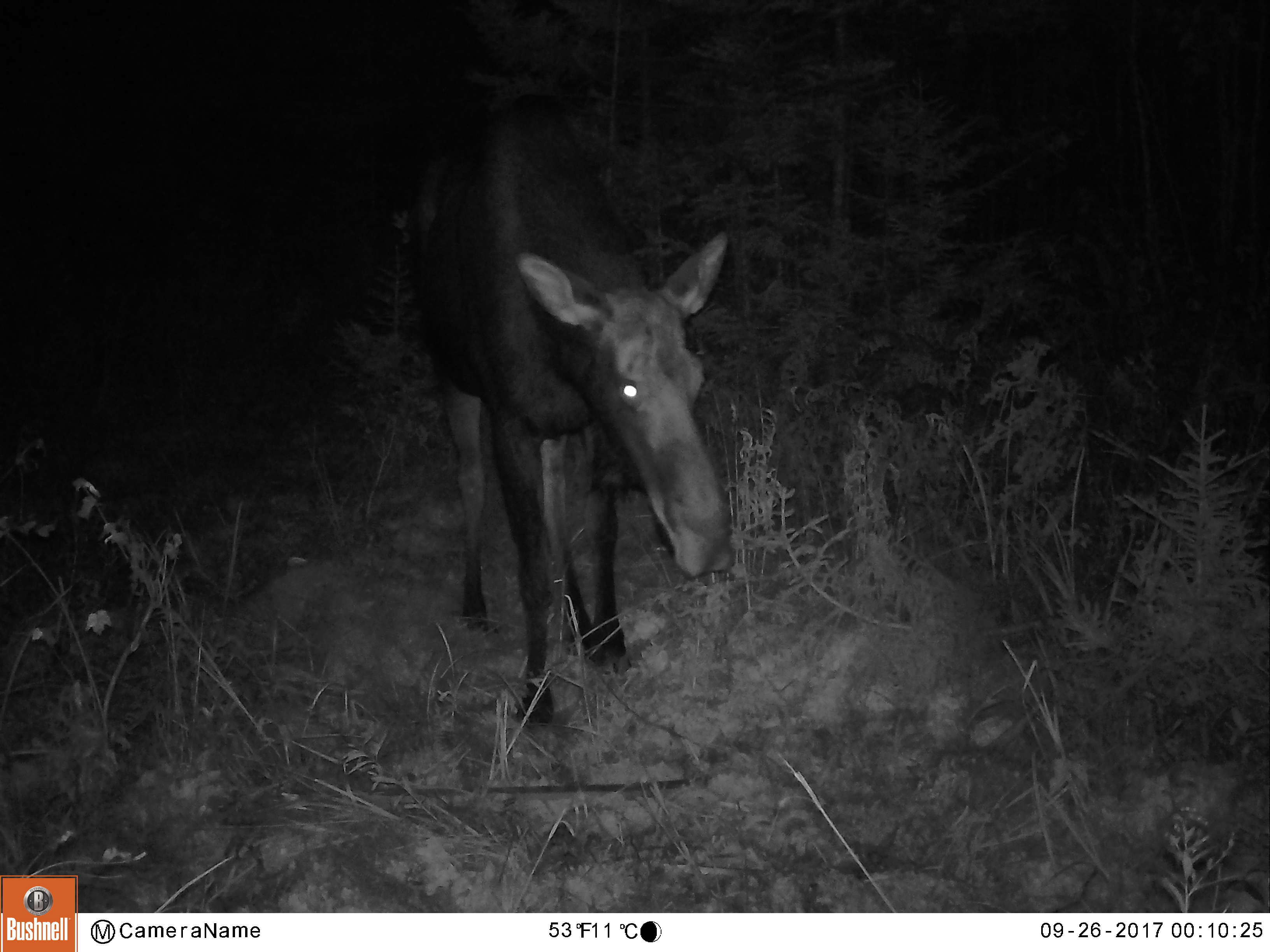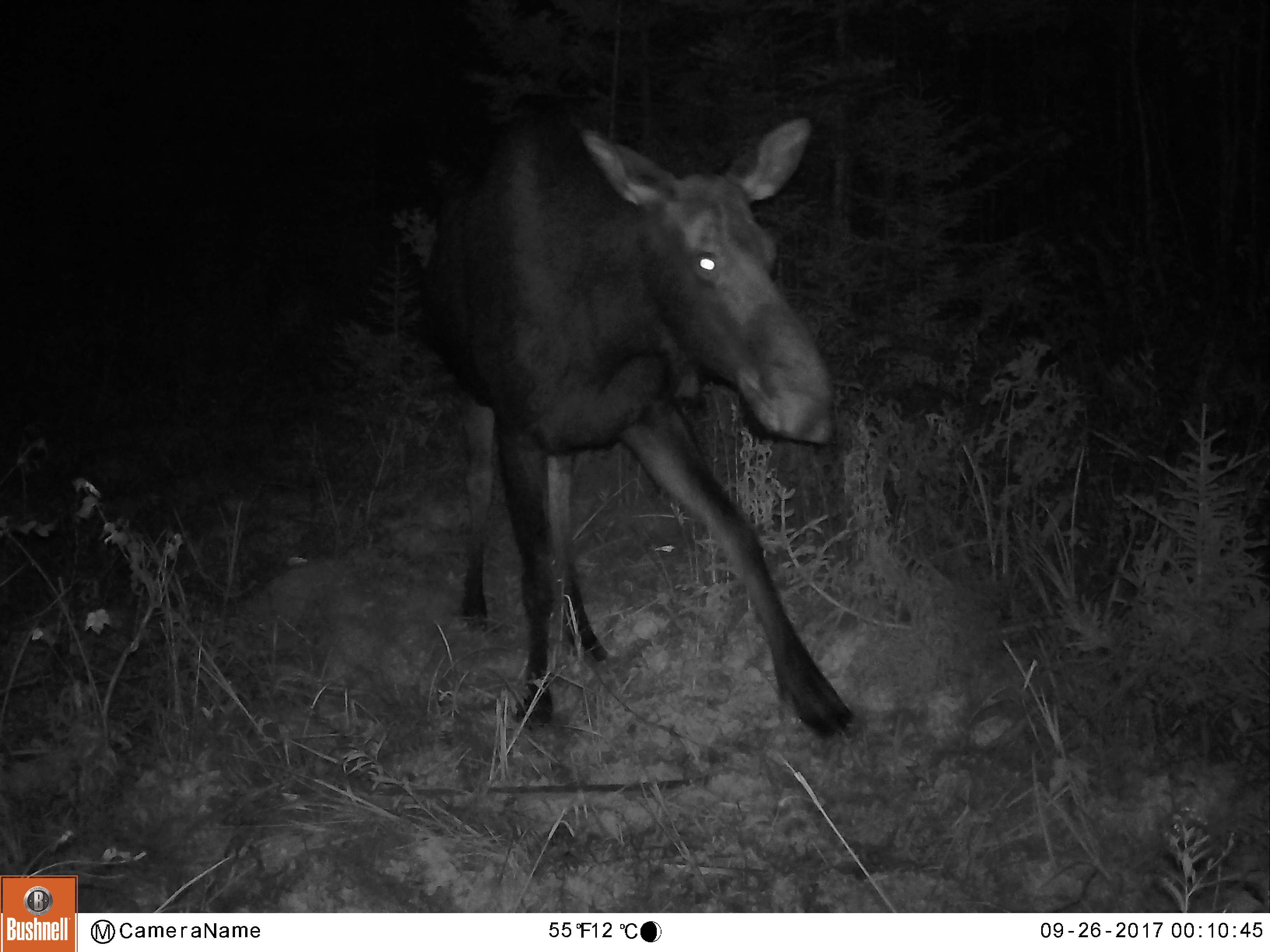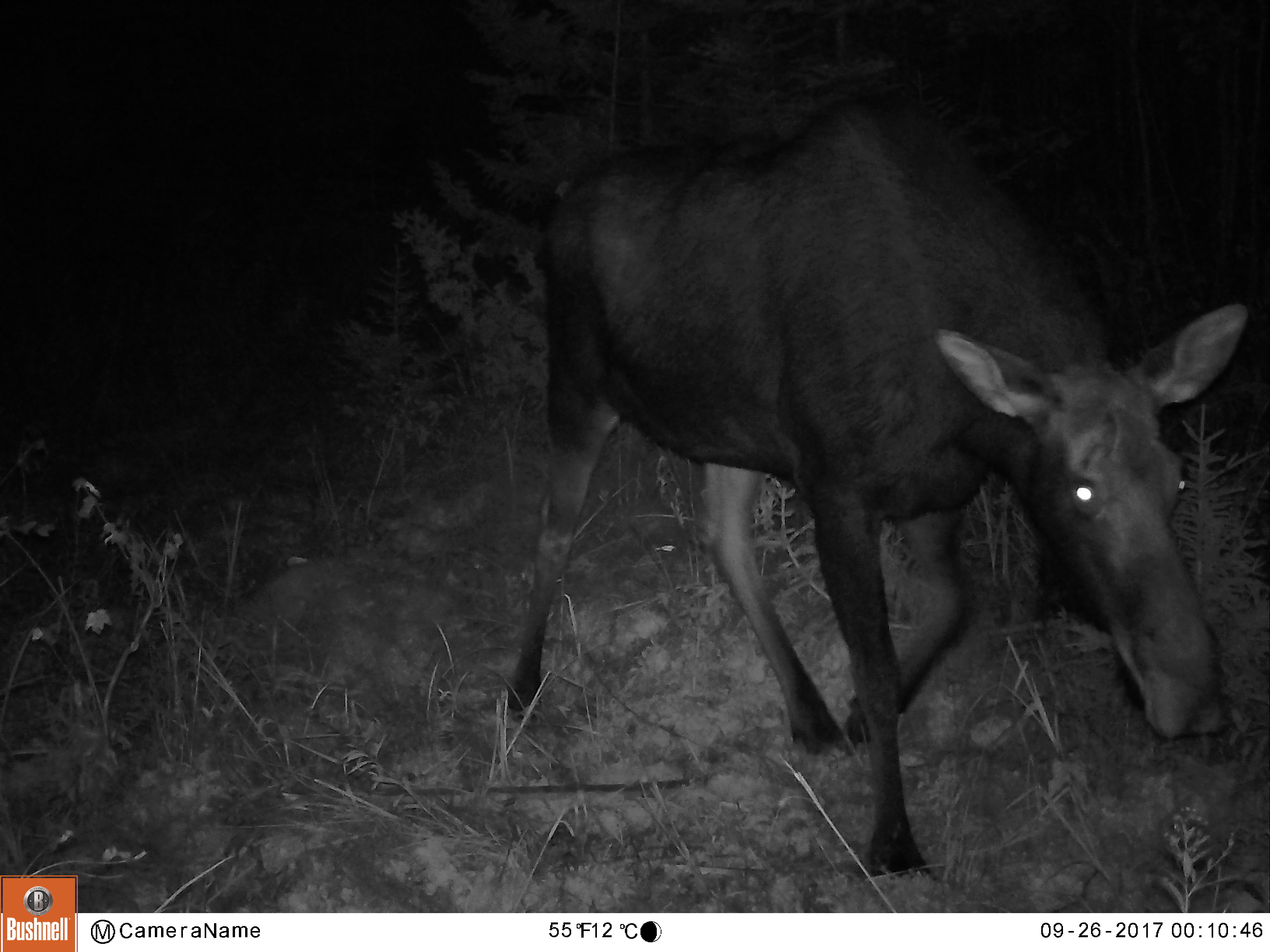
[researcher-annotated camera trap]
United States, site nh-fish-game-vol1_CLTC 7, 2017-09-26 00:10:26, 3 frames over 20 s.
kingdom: Animalia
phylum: Chordata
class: Mammalia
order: Artiodactyla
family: Cervidae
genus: Alces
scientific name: Alces alces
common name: moose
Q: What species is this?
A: Moose (Alces alces).